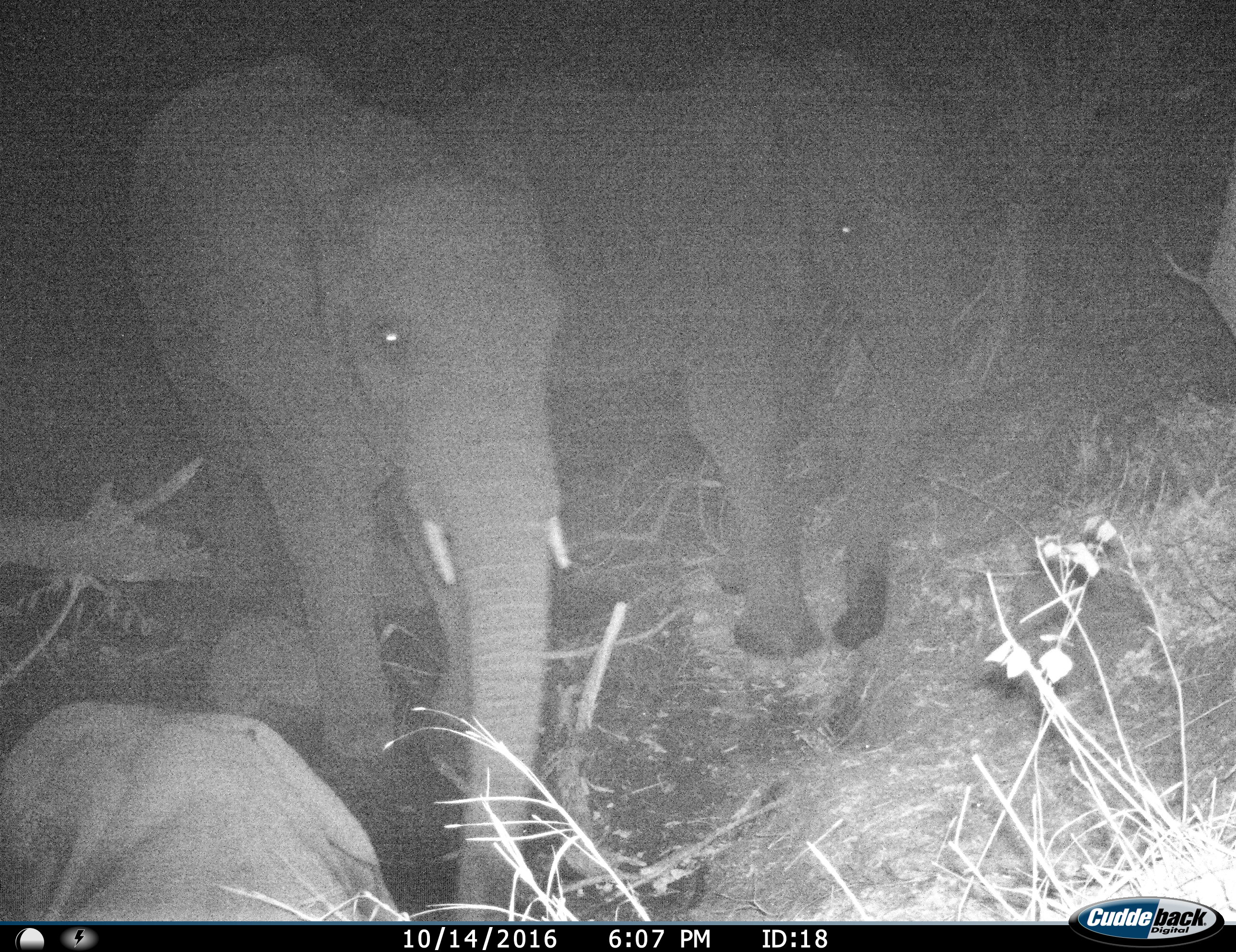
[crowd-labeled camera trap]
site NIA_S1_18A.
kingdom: Animalia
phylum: Chordata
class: Mammalia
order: Proboscidea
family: Elephantidae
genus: Loxodonta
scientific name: Loxodonta africana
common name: african bush elephant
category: elephant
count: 3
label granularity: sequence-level